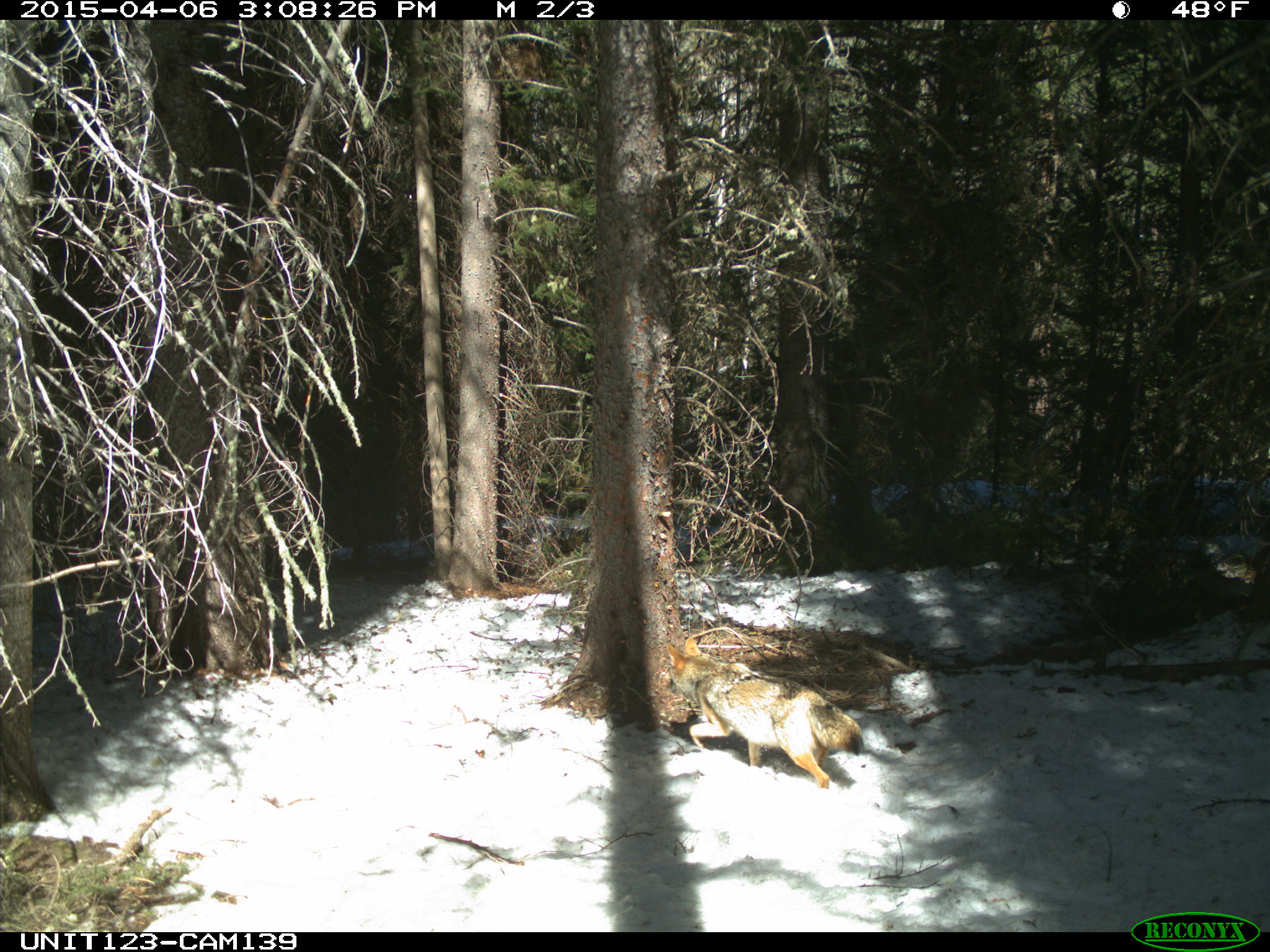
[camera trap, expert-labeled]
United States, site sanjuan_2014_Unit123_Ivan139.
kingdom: Animalia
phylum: Chordata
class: Mammalia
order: Carnivora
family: Canidae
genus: Canis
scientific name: Canis latrans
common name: coyote